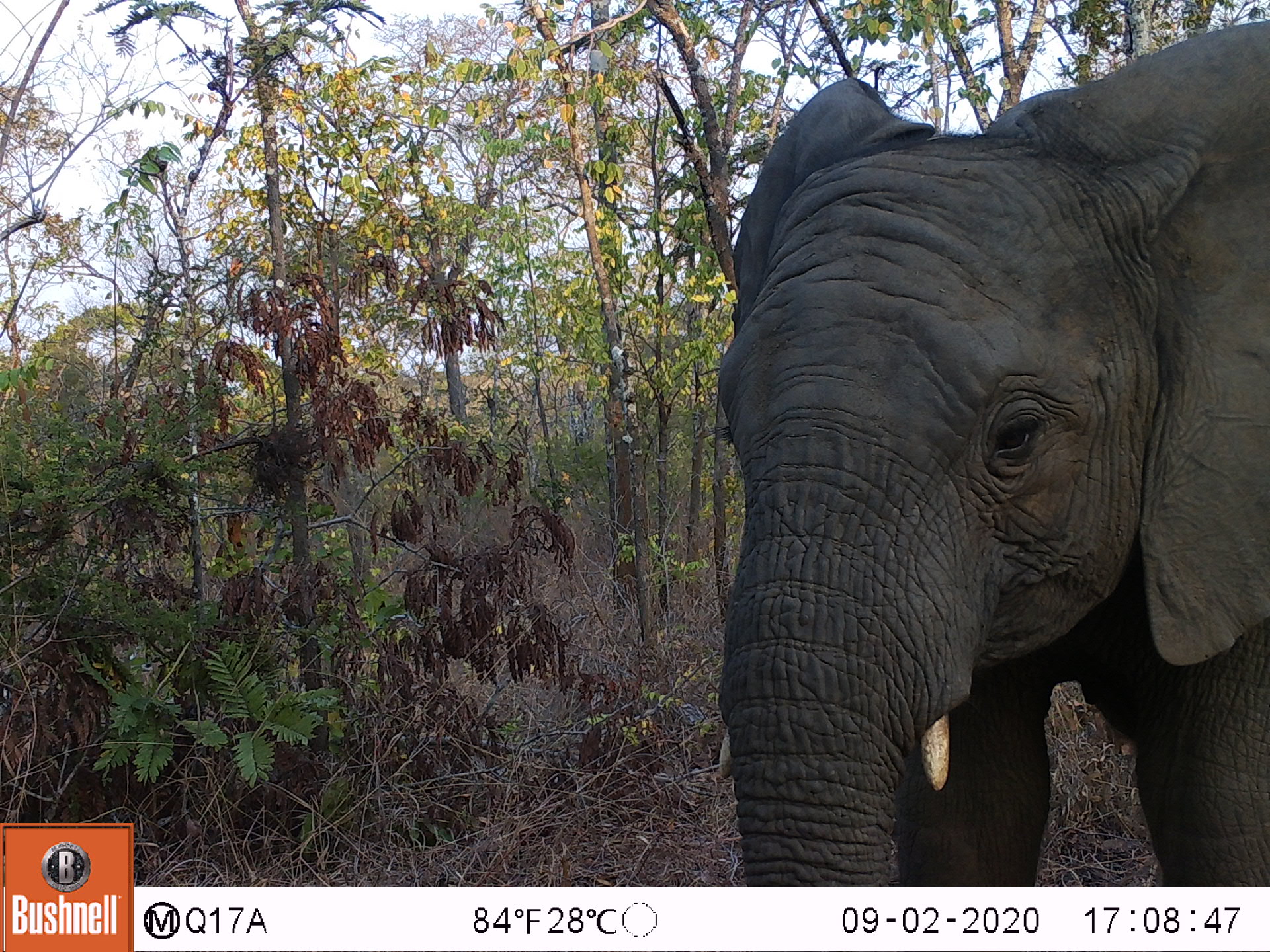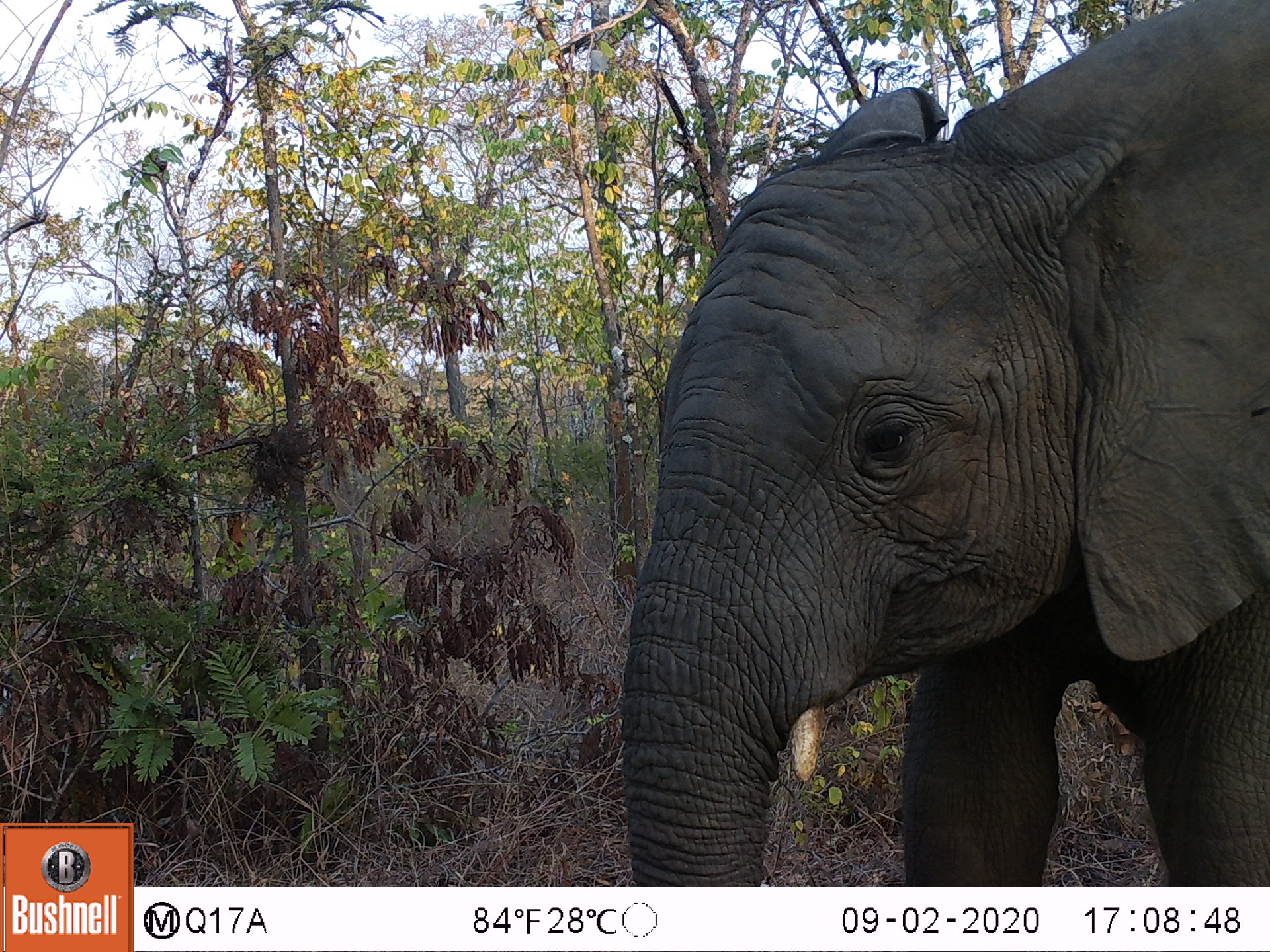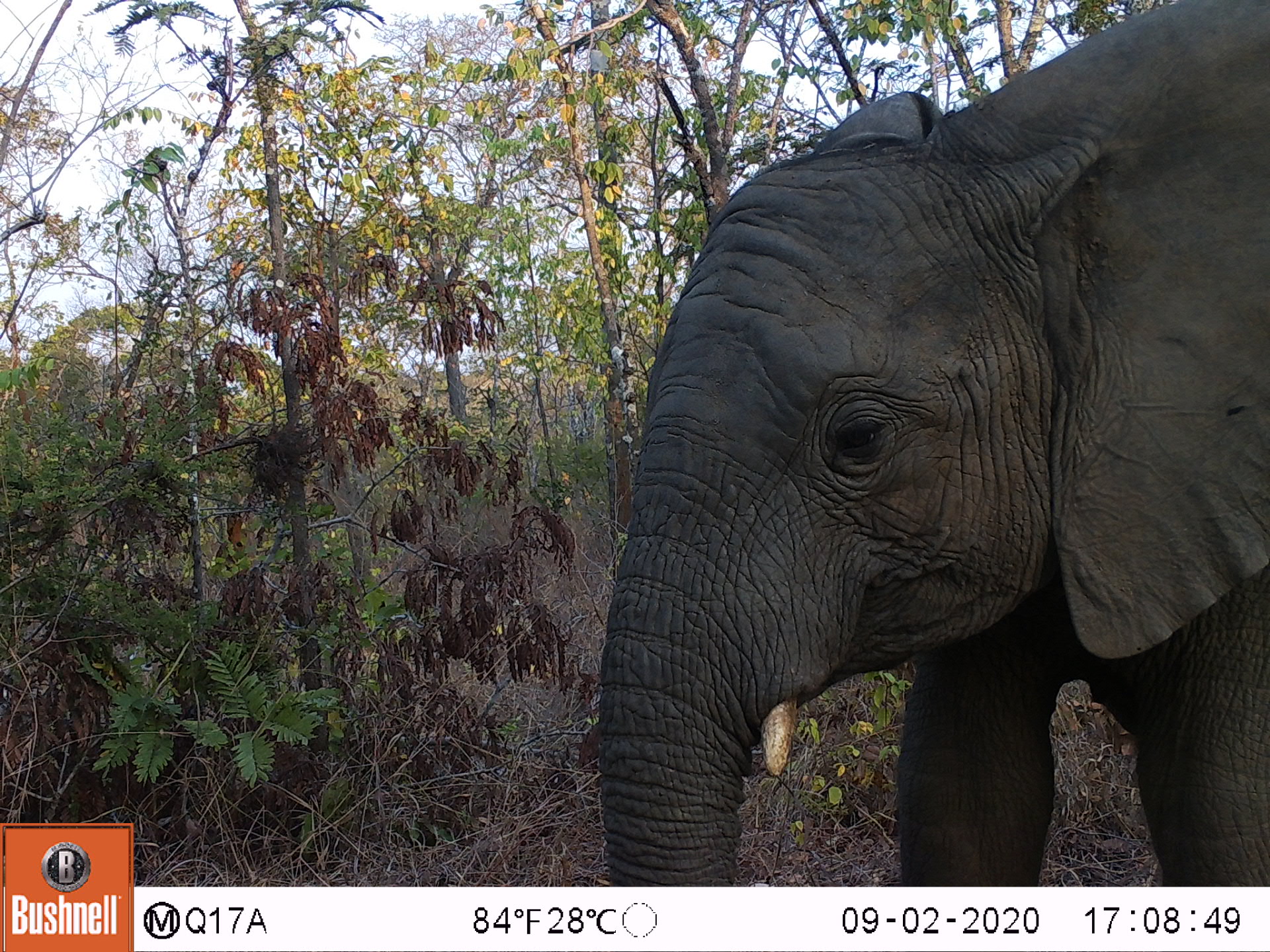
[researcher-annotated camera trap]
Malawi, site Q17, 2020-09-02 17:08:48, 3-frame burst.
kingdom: Animalia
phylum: Chordata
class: Mammalia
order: Proboscidea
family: Elephantidae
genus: Loxodonta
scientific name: Loxodonta africana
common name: african savanna elephant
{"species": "african savanna elephant (Loxodonta africana)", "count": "1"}